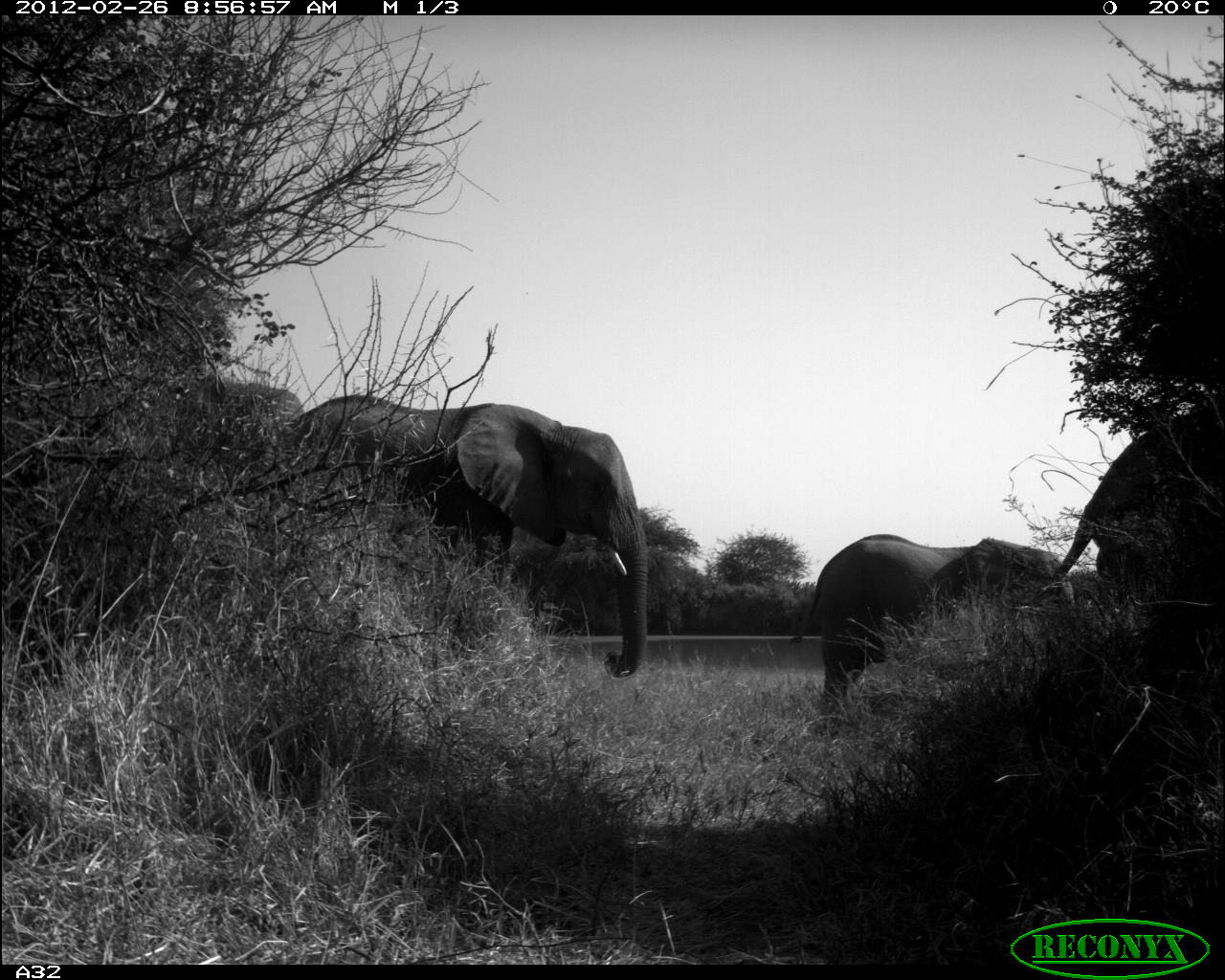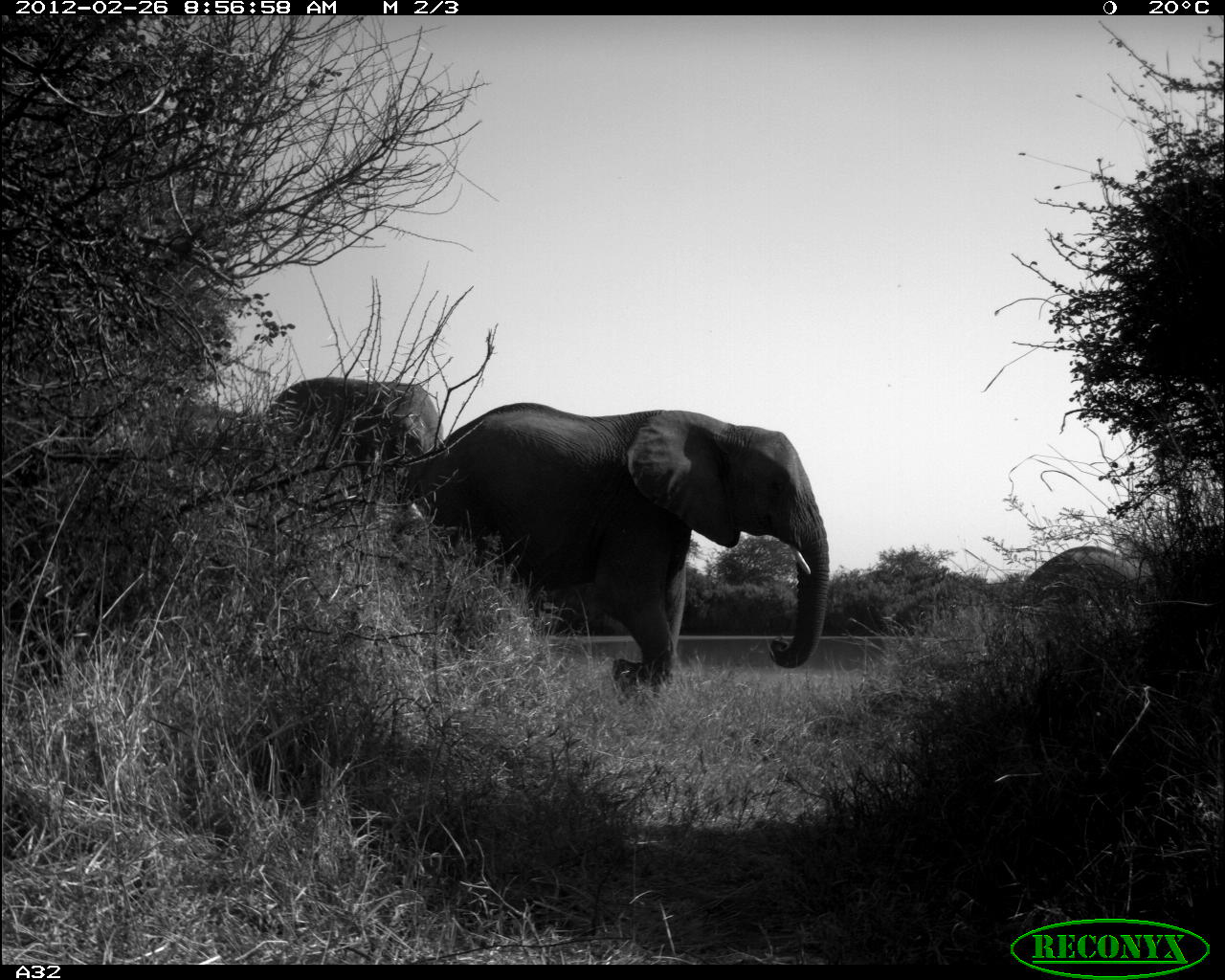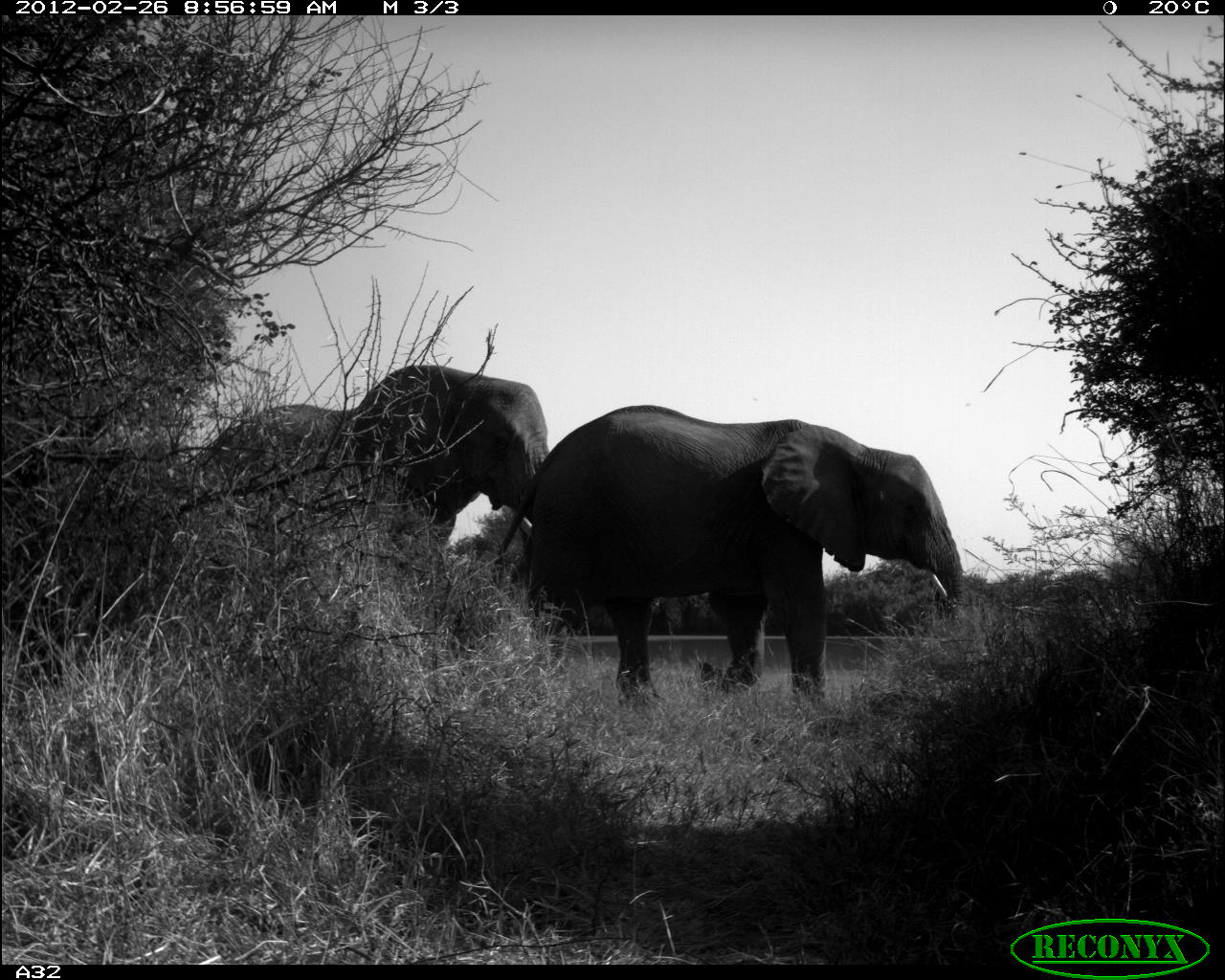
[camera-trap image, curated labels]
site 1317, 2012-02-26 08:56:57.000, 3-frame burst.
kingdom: Animalia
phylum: Chordata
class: Mammalia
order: Proboscidea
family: Elephantidae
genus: Loxodonta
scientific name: Loxodonta africana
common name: african bush elephant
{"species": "Loxodonta africana (african bush elephant)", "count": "4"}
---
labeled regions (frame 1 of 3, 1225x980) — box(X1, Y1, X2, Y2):
loxodonta africana: box(275, 394, 649, 678); box(1034, 412, 1225, 692); box(789, 534, 1075, 716); box(188, 383, 305, 443)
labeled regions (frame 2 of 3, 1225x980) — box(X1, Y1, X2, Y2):
loxodonta africana: box(402, 402, 830, 711); box(1018, 544, 1165, 651); box(262, 377, 444, 460)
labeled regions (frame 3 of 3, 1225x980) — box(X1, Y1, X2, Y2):
loxodonta africana: box(494, 403, 970, 724); box(187, 364, 548, 596)